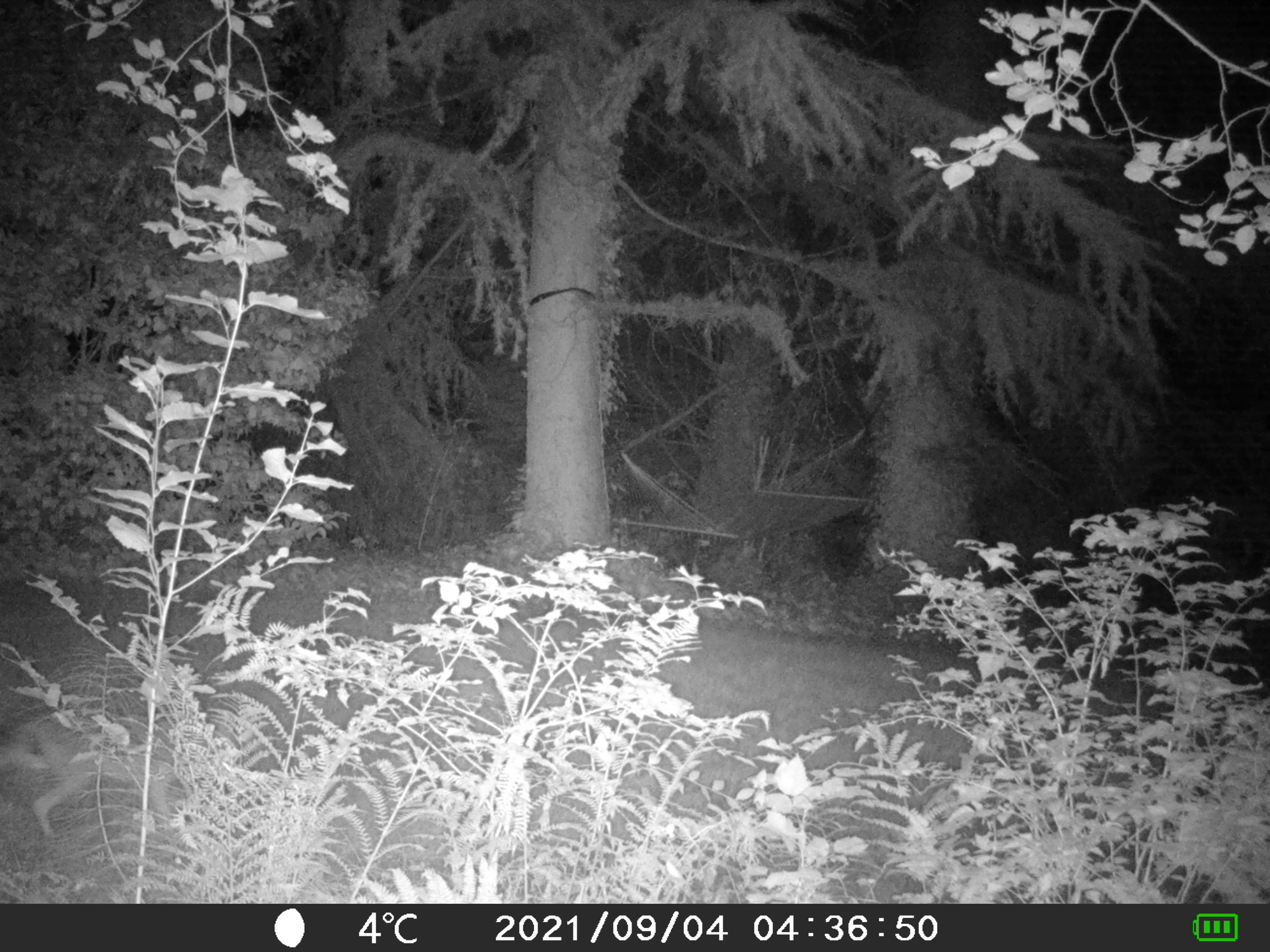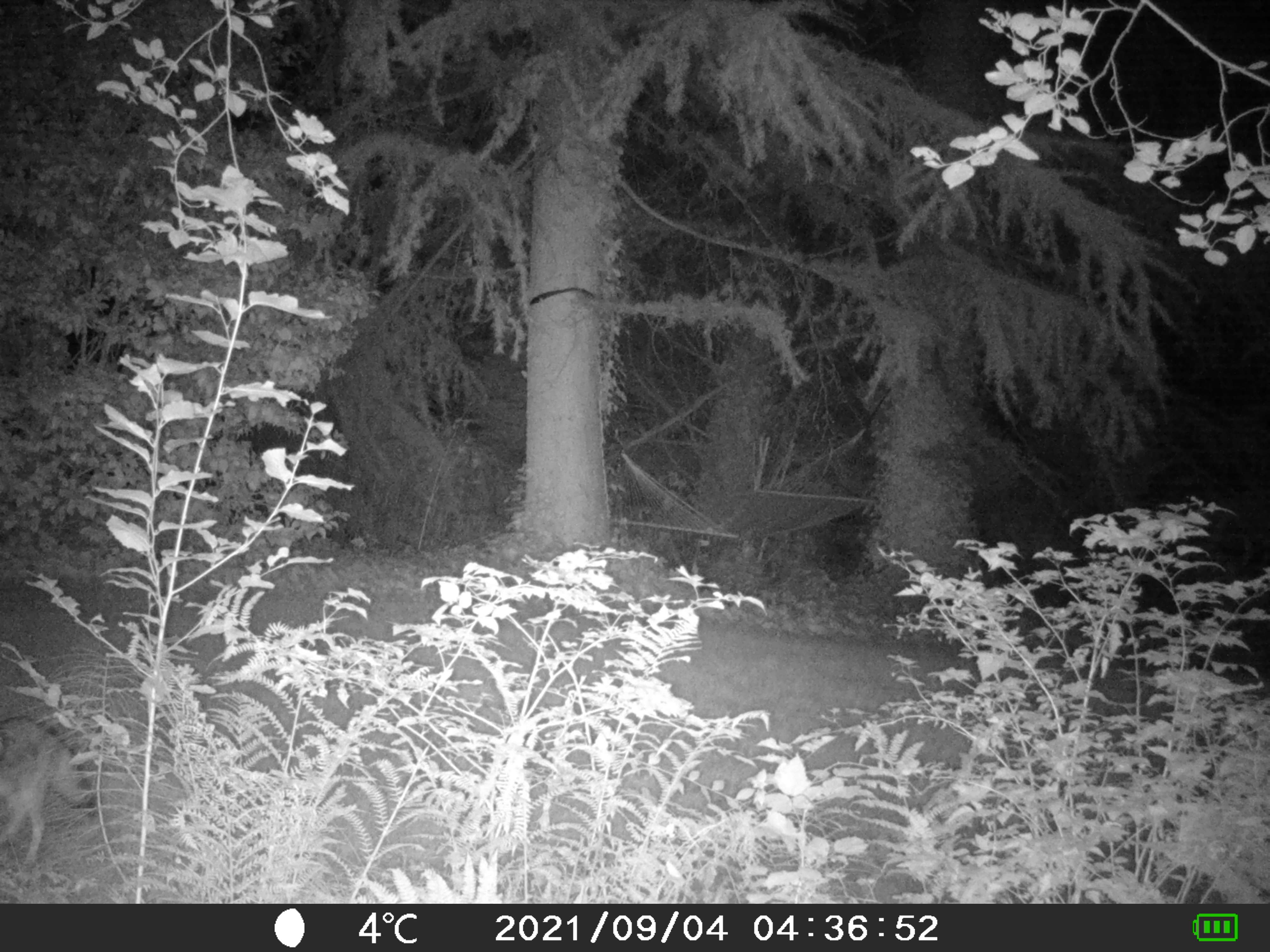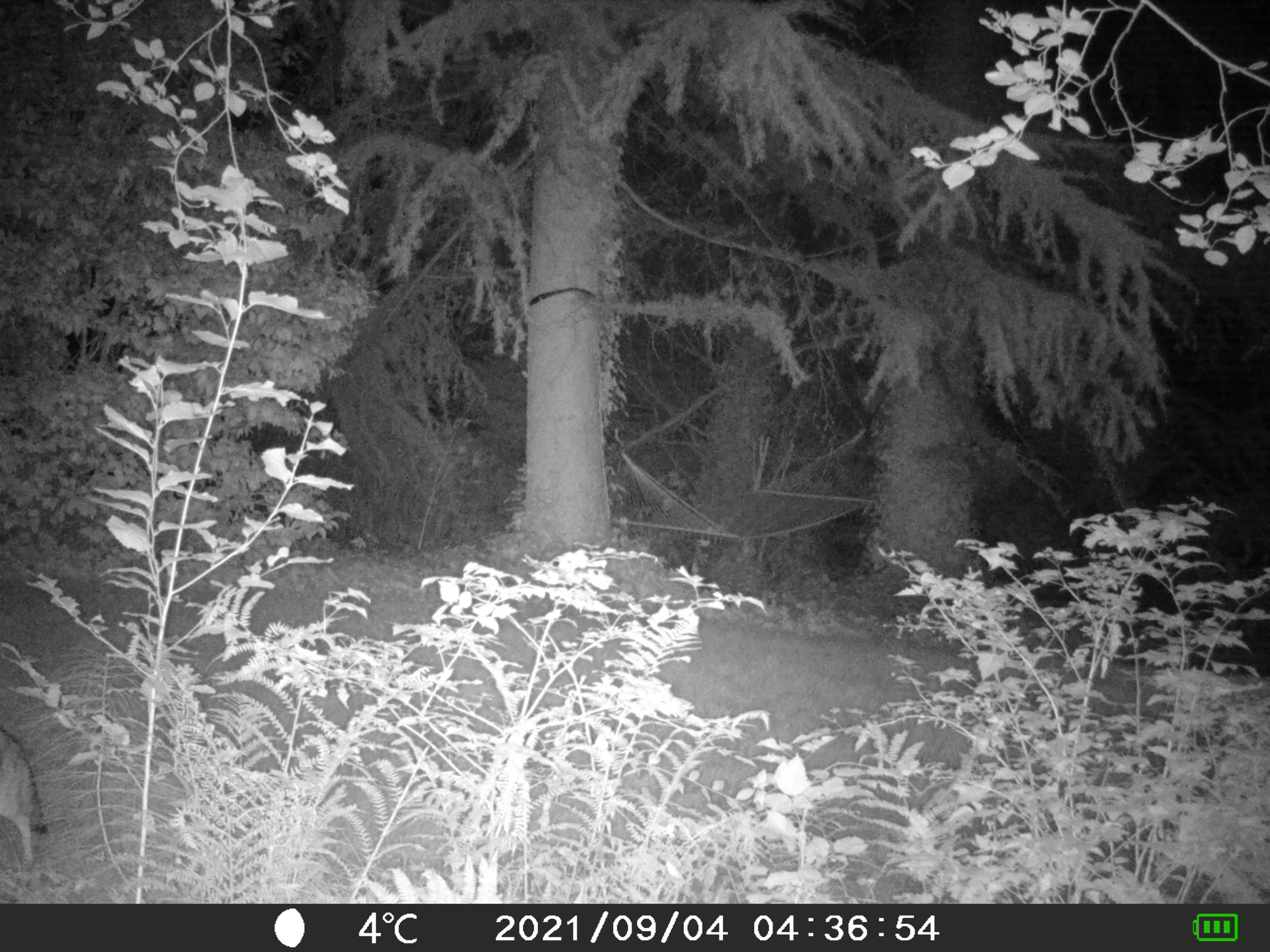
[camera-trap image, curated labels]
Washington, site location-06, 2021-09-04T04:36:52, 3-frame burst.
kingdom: Animalia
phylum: Chordata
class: Mammalia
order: Carnivora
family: Canidae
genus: Canis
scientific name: Canis latrans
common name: coyote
Coyote (Canis latrans).